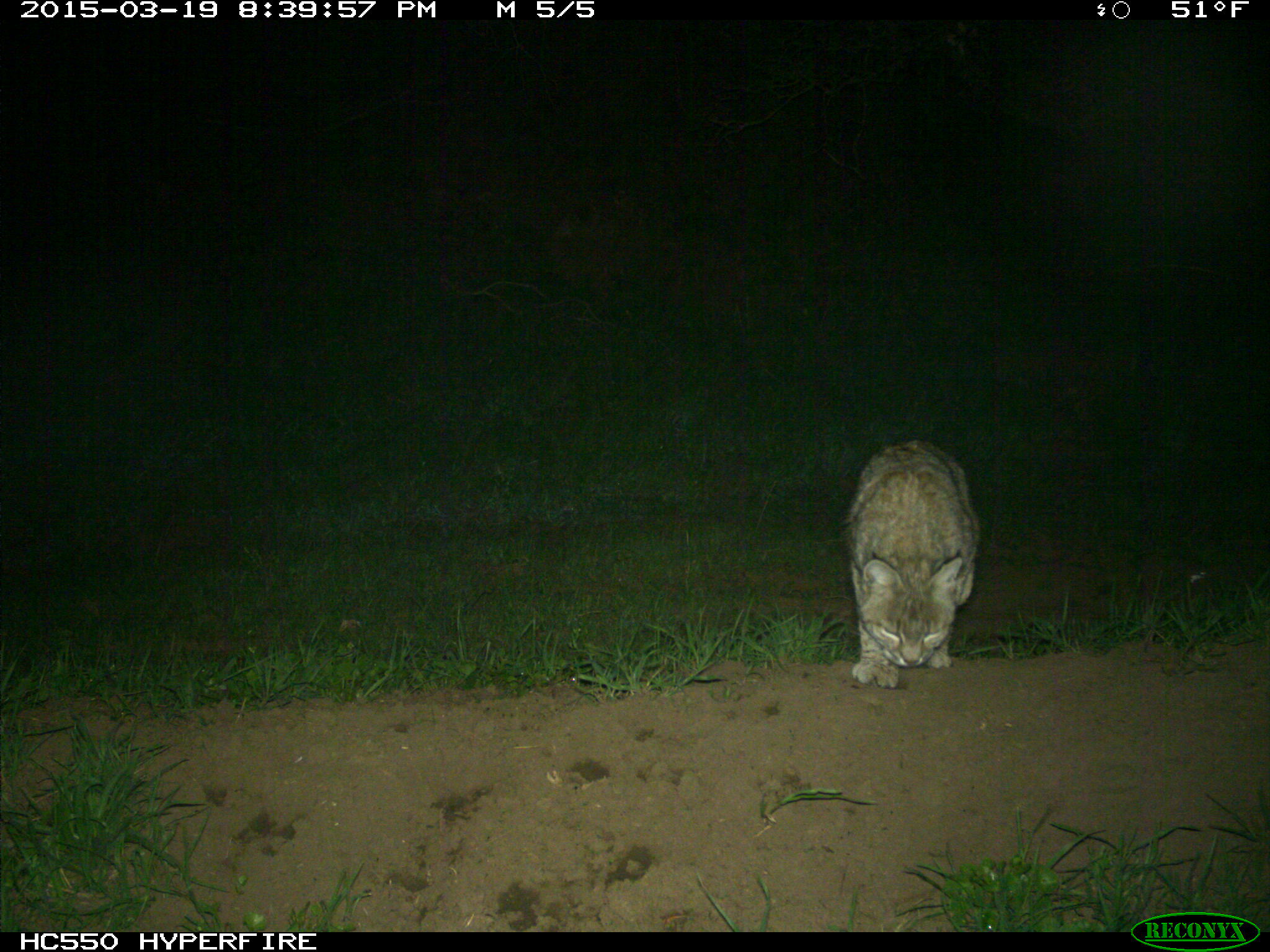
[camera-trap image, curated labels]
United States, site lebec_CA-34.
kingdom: Animalia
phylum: Chordata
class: Mammalia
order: Carnivora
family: Felidae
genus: Lynx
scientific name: Lynx rufus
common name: bobcat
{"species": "Lynx rufus (bobcat)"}